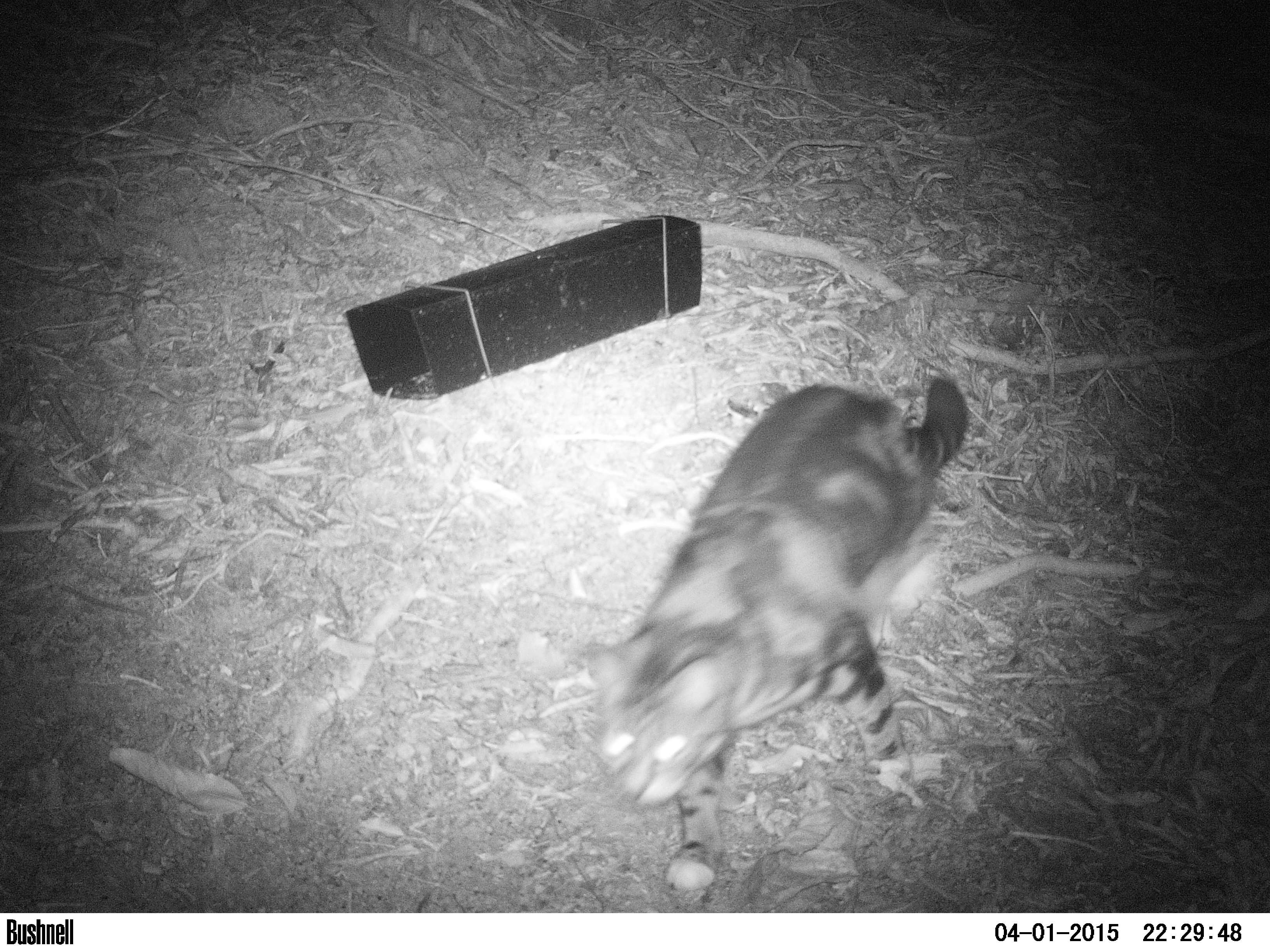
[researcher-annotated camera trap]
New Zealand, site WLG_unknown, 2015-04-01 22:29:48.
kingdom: Animalia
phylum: Chordata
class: Mammalia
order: Carnivora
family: Felidae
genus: Felis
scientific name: Felis catus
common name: domestic cat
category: cat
Cat (domestic cat) (Felis catus).